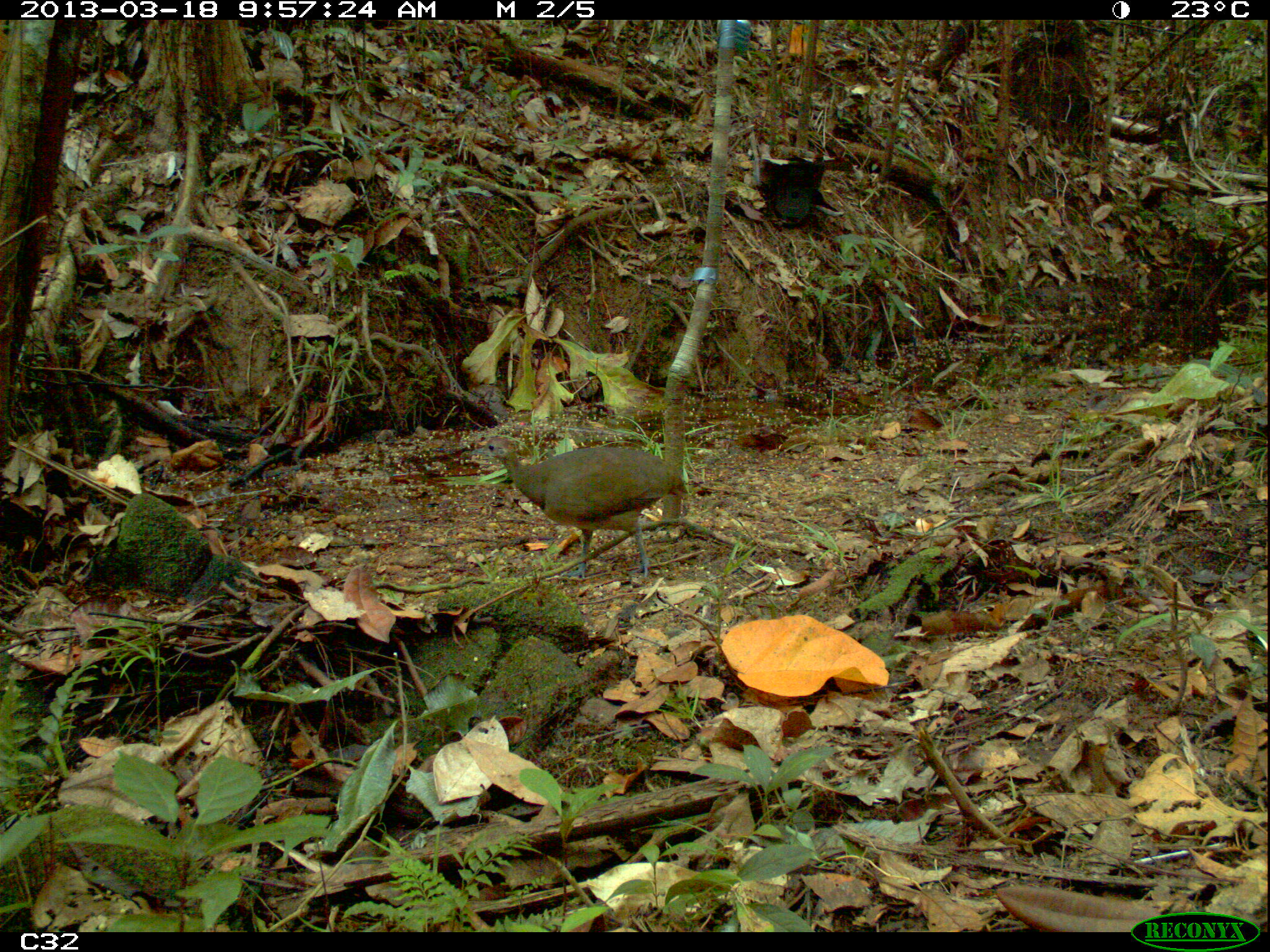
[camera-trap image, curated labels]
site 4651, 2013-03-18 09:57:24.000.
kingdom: Animalia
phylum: Chordata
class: Aves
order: Tinamiformes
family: Tinamidae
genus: Crypturellus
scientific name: Crypturellus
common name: tinamou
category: crypturellus sp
Crypturellus sp (tinamou) (Crypturellus), count 1, age adult.